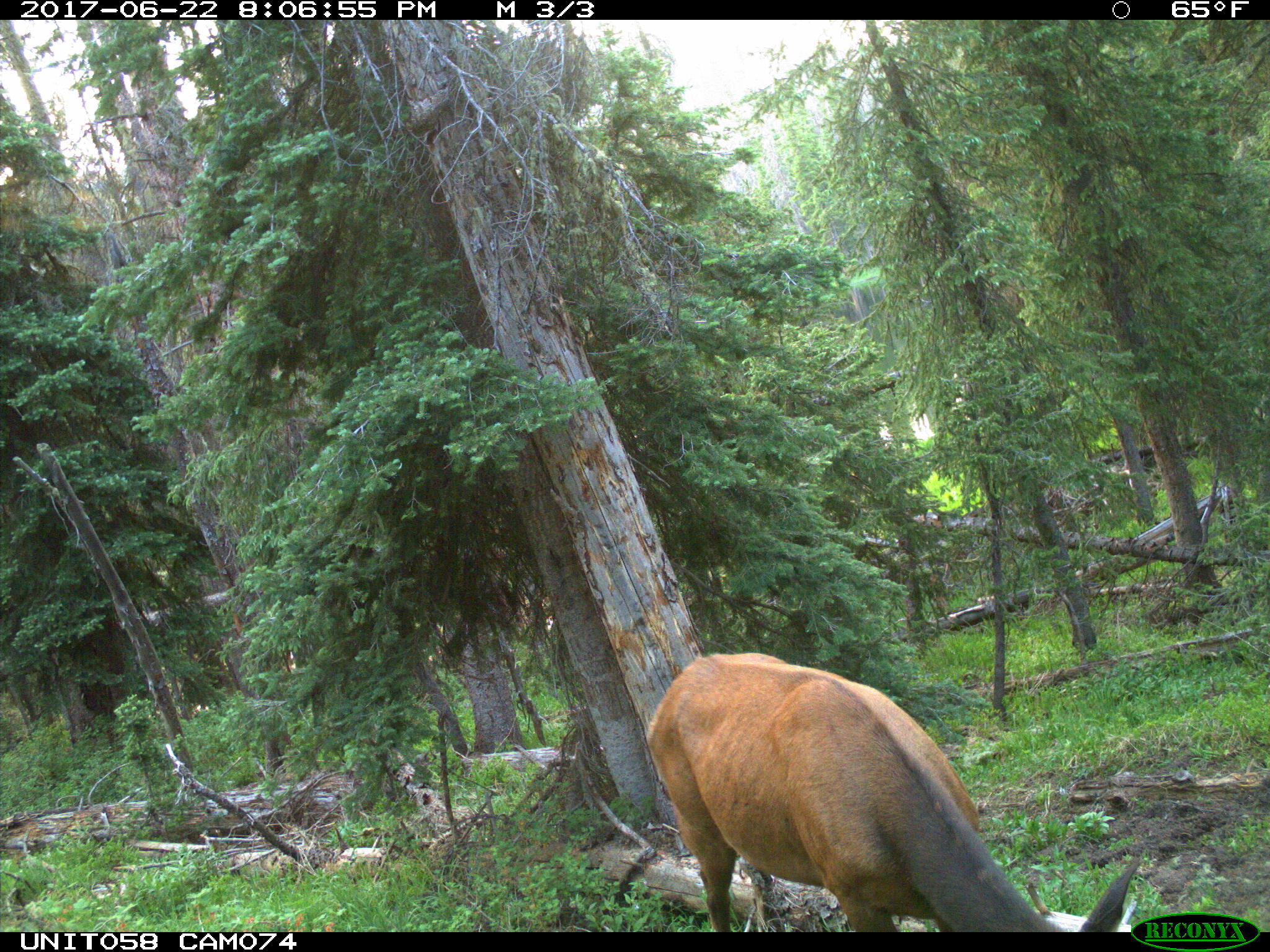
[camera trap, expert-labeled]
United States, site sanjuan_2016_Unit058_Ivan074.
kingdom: Animalia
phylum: Chordata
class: Mammalia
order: Artiodactyla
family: Cervidae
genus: Cervus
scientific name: Cervus elaphus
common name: red deer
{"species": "Cervus elaphus (red deer)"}